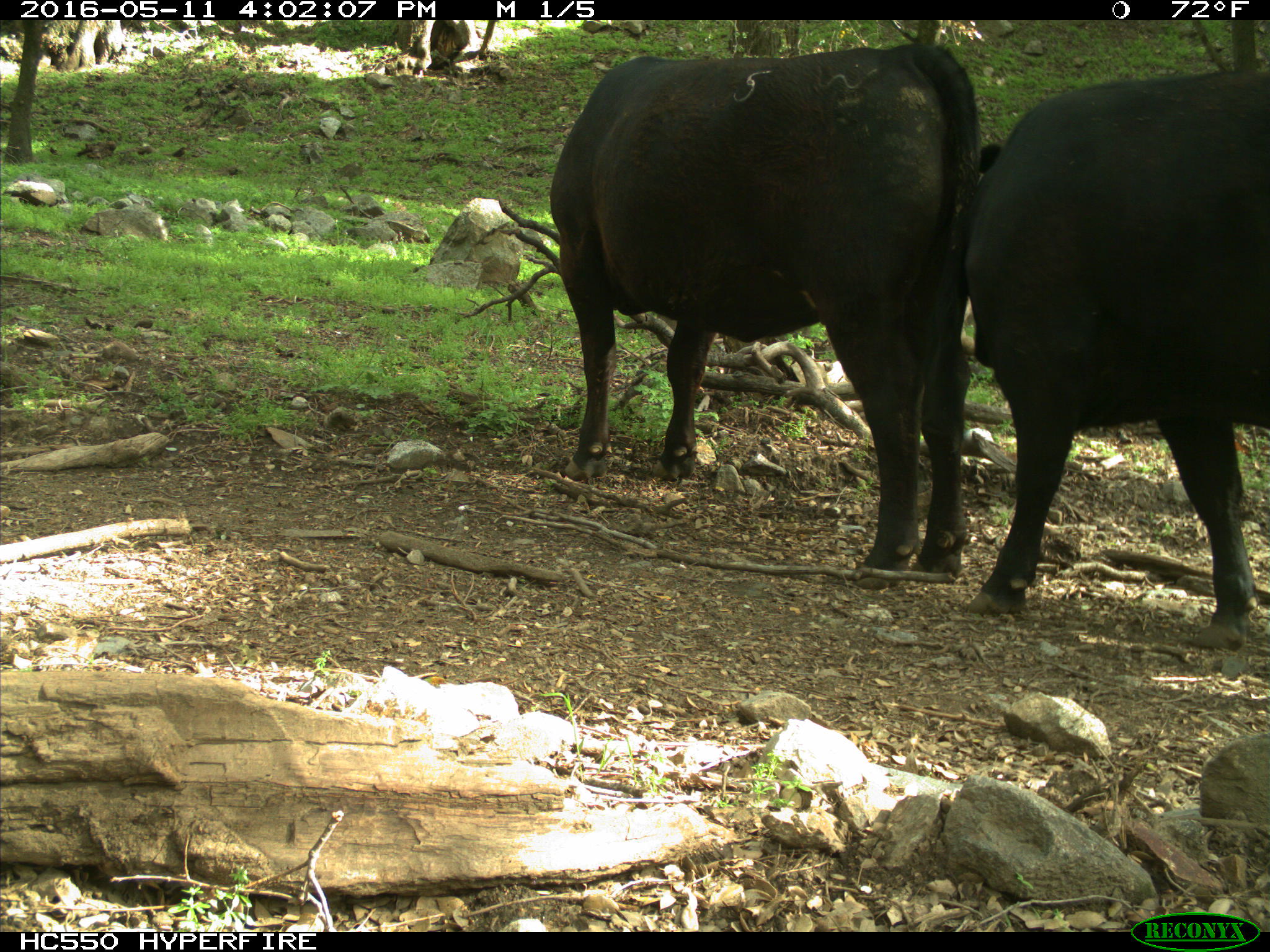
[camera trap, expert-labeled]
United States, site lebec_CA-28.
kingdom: Animalia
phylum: Chordata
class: Mammalia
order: Artiodactyla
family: Bovidae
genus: Bos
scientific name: Bos taurus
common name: domestic cow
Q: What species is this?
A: Bos taurus (domestic cow).